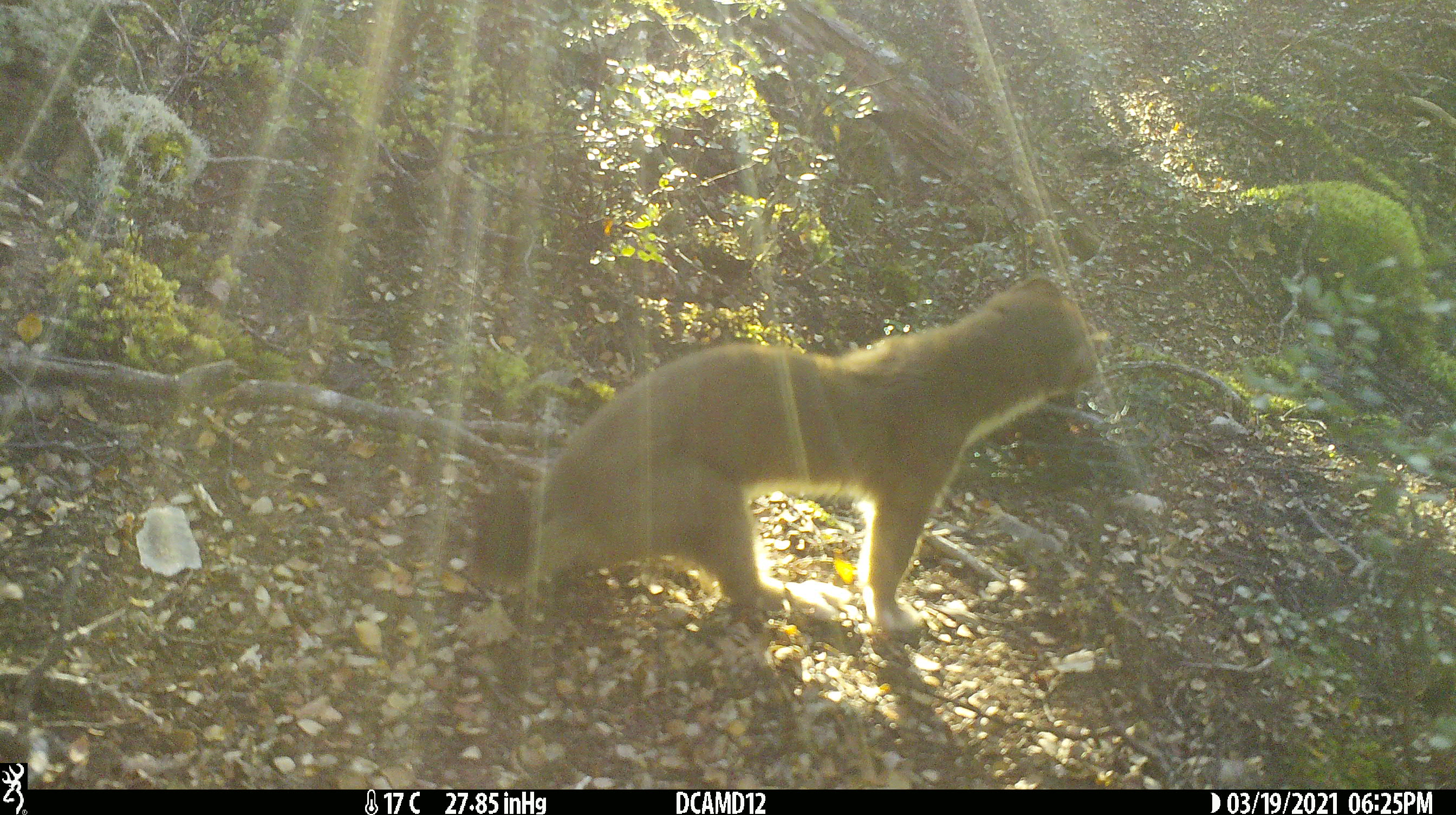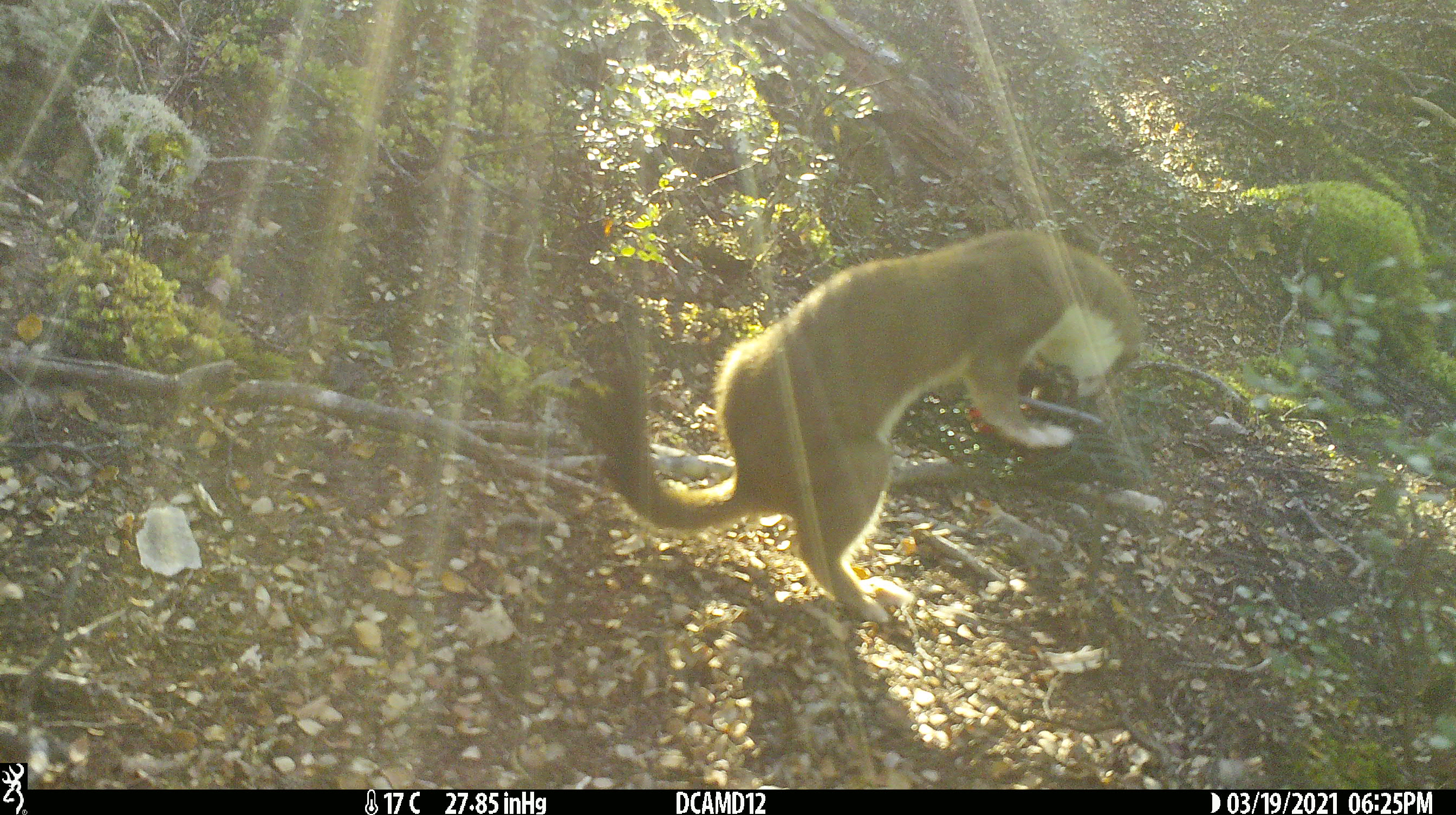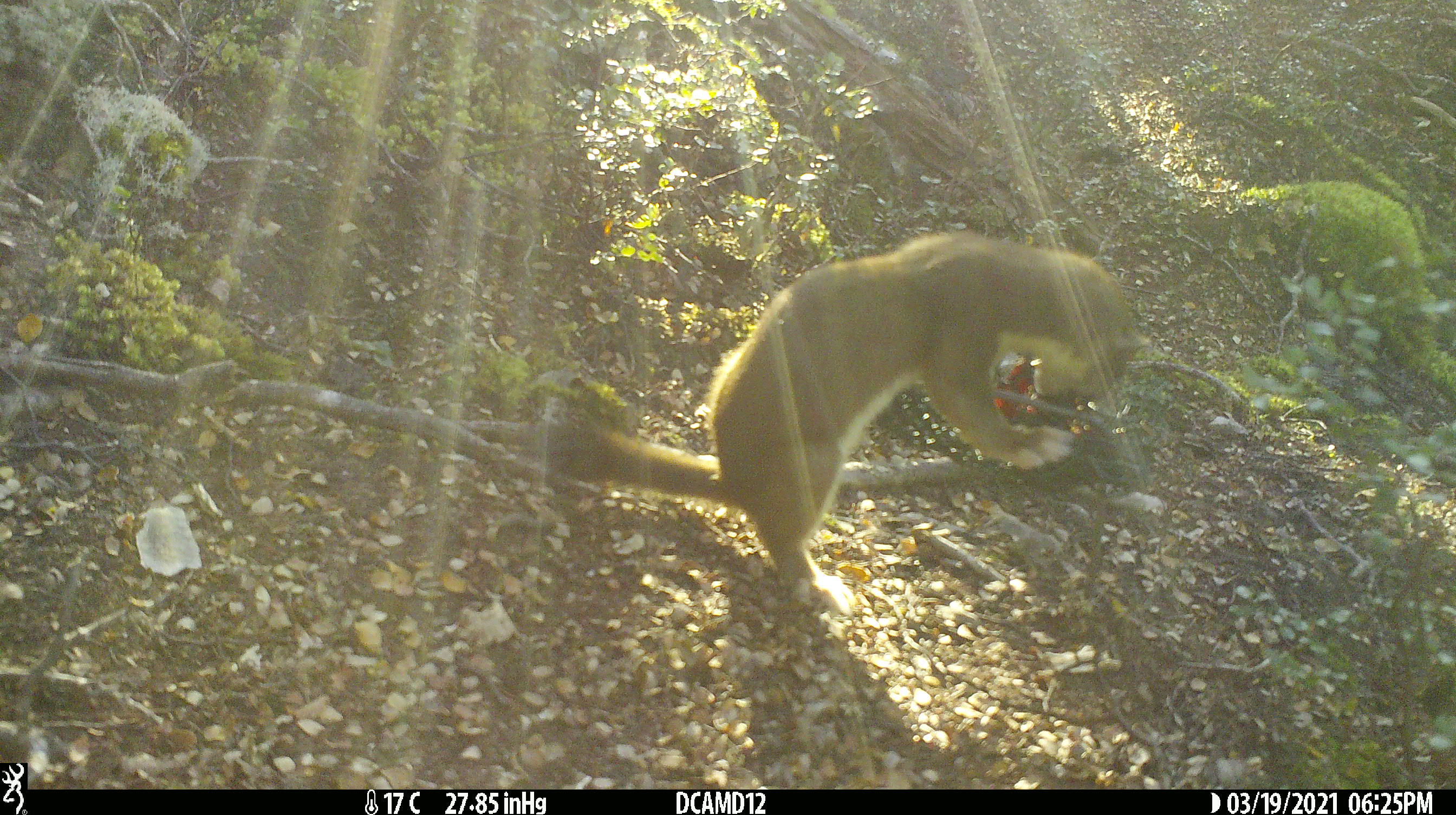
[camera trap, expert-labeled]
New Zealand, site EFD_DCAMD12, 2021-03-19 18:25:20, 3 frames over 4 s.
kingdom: Animalia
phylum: Chordata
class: Mammalia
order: Carnivora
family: Mustelidae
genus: Mustela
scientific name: Mustela erminea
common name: stoat